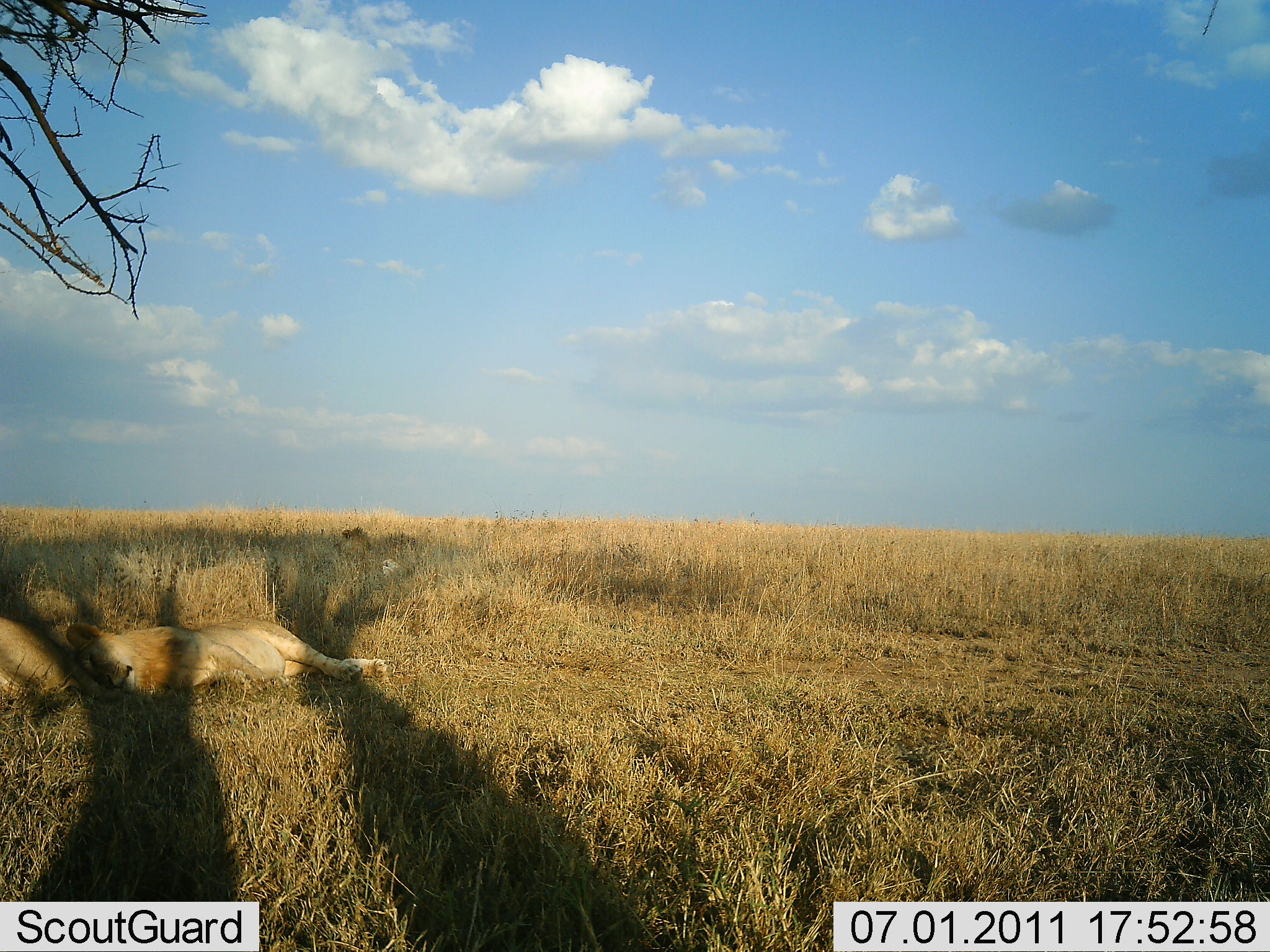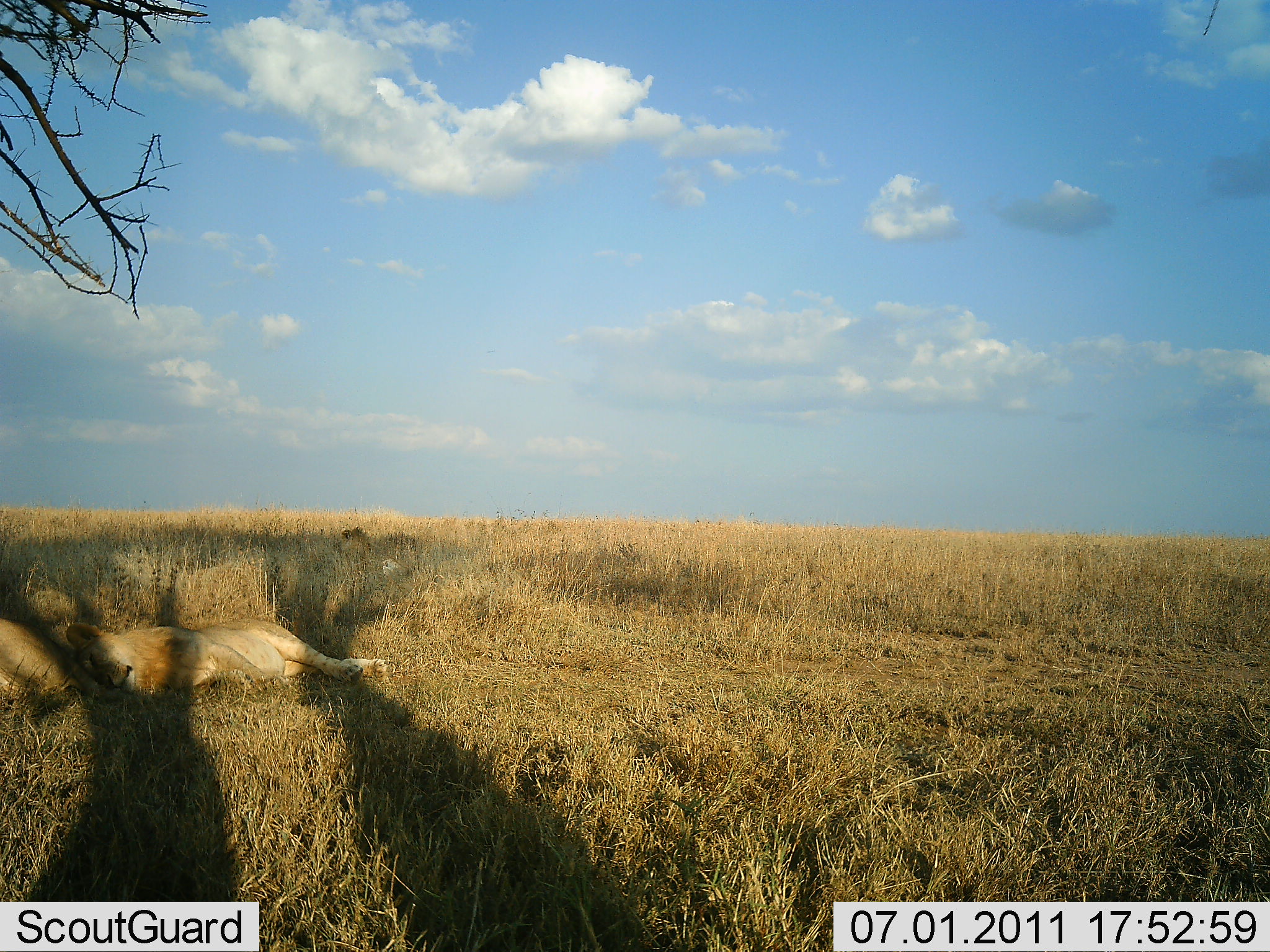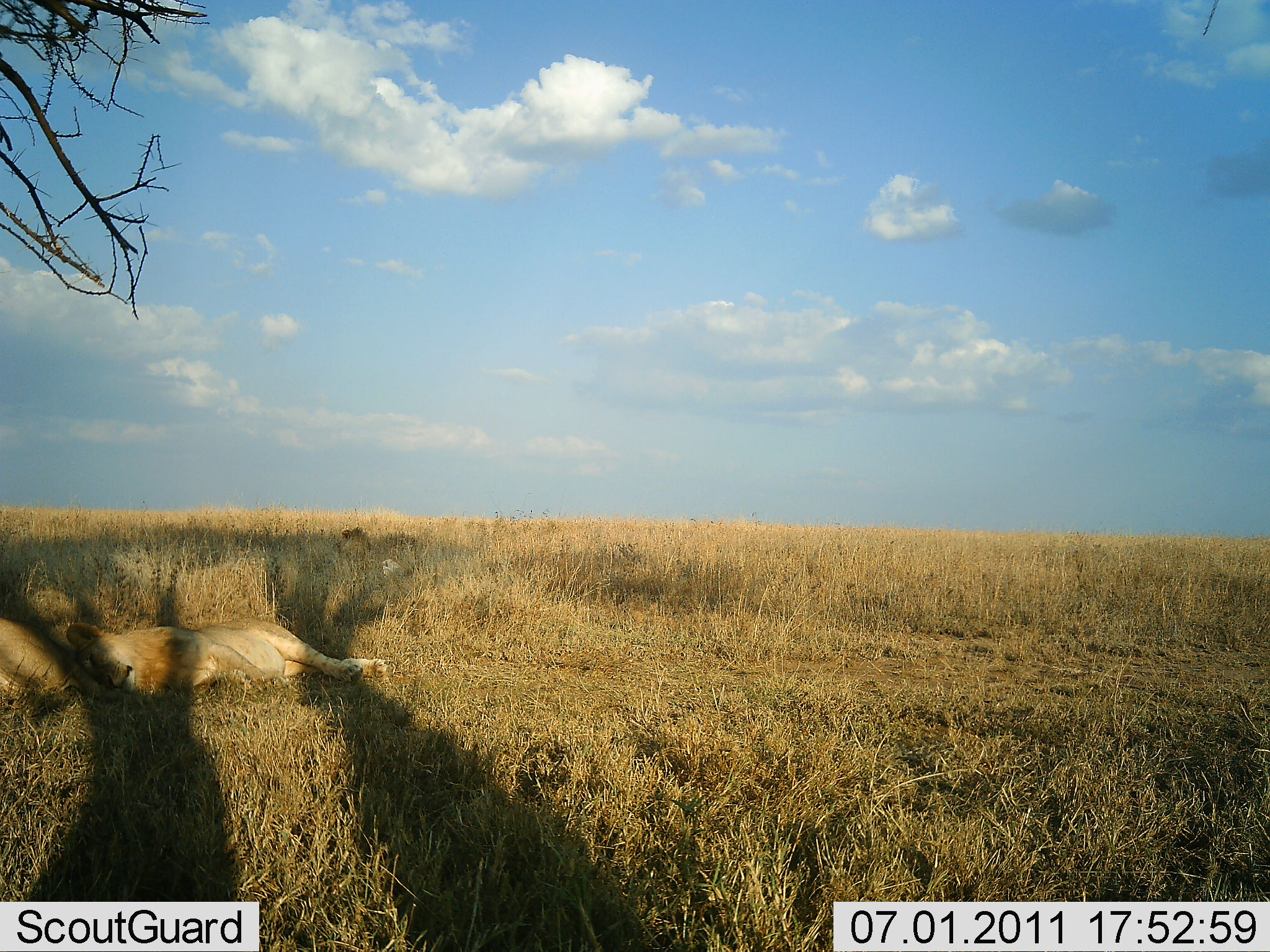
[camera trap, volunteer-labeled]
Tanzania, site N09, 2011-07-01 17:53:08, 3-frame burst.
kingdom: Animalia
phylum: Chordata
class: Mammalia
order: Carnivora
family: Felidae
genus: Panthera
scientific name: Panthera leo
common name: lion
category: lionfemale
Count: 2.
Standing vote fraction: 0%.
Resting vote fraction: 100%.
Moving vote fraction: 0%.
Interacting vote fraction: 0%.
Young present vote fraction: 0%.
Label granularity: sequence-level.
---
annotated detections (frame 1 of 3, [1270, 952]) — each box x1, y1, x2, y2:
animal: 64, 618, 390, 710; 0, 616, 122, 703; 328, 523, 420, 586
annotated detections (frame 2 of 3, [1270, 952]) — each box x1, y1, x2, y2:
animal: 63, 621, 392, 696; 0, 619, 121, 700; 335, 528, 410, 578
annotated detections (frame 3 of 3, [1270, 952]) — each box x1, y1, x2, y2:
animal: 65, 622, 392, 700; 0, 620, 129, 702; 332, 525, 410, 579